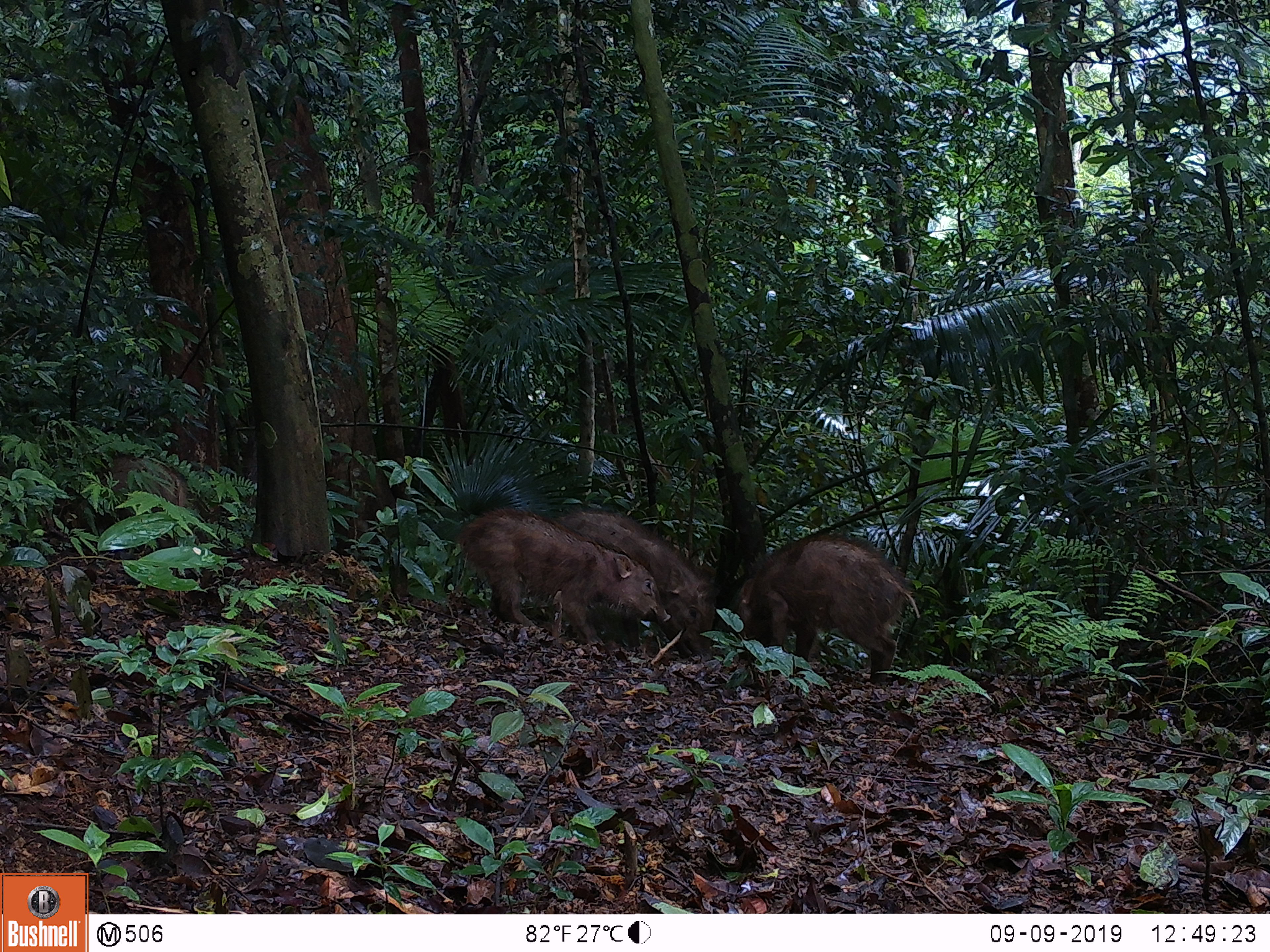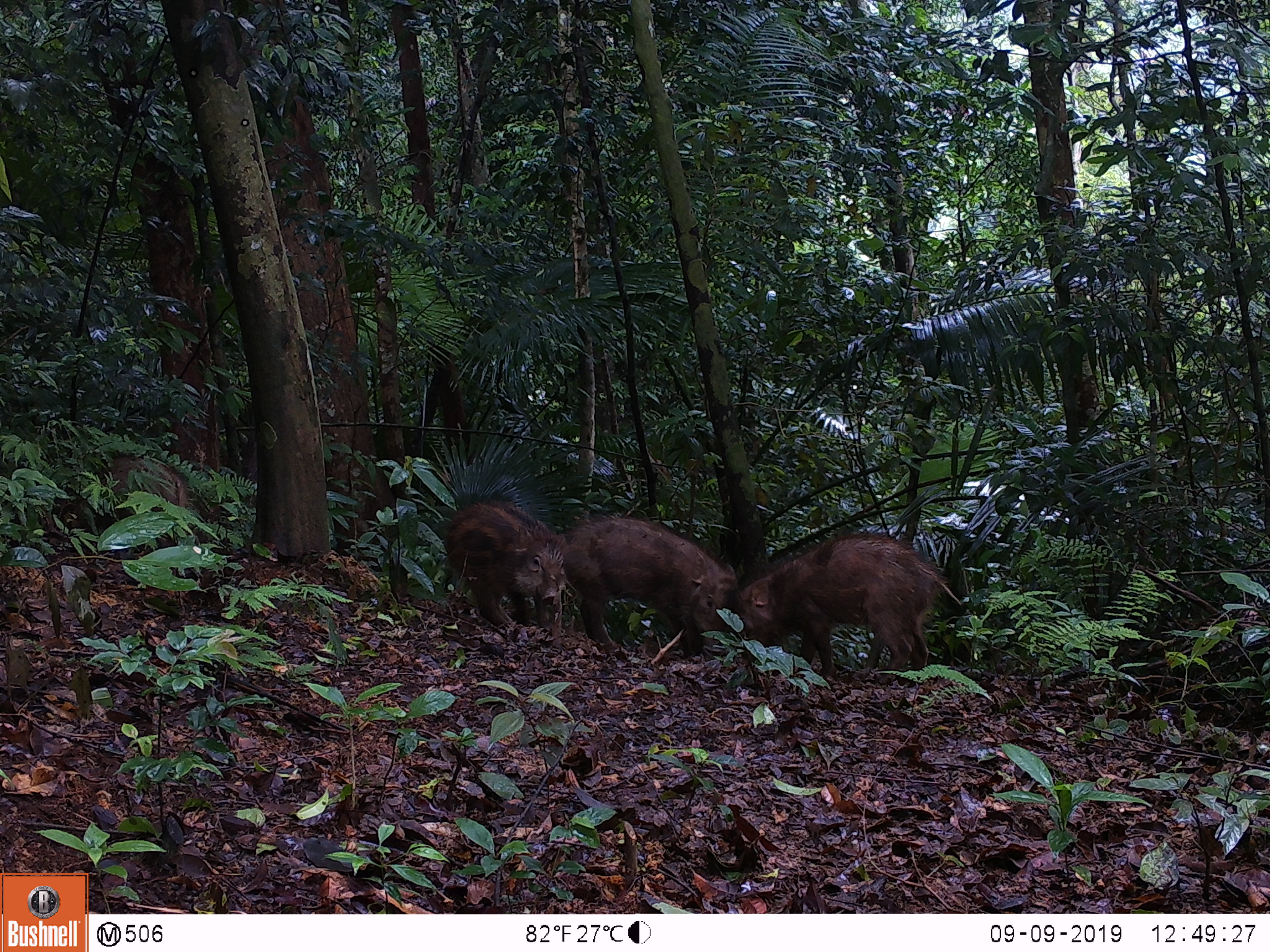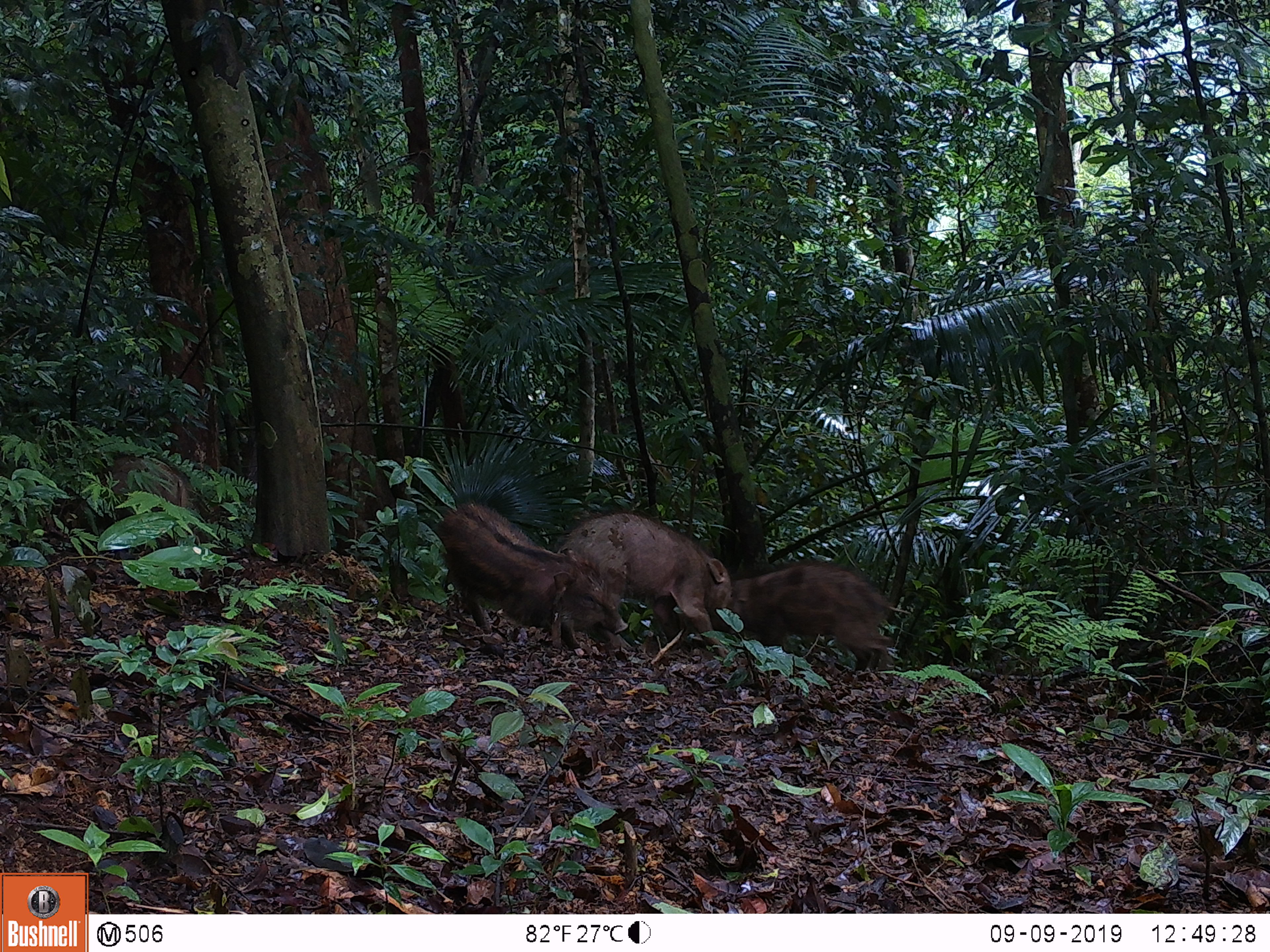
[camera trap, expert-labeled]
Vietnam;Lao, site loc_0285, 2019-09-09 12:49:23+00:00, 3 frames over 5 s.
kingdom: Animalia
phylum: Chordata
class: Mammalia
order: Artiodactyla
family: Suidae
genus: Sus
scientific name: Sus scrofa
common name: eurasian wild pig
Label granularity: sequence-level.